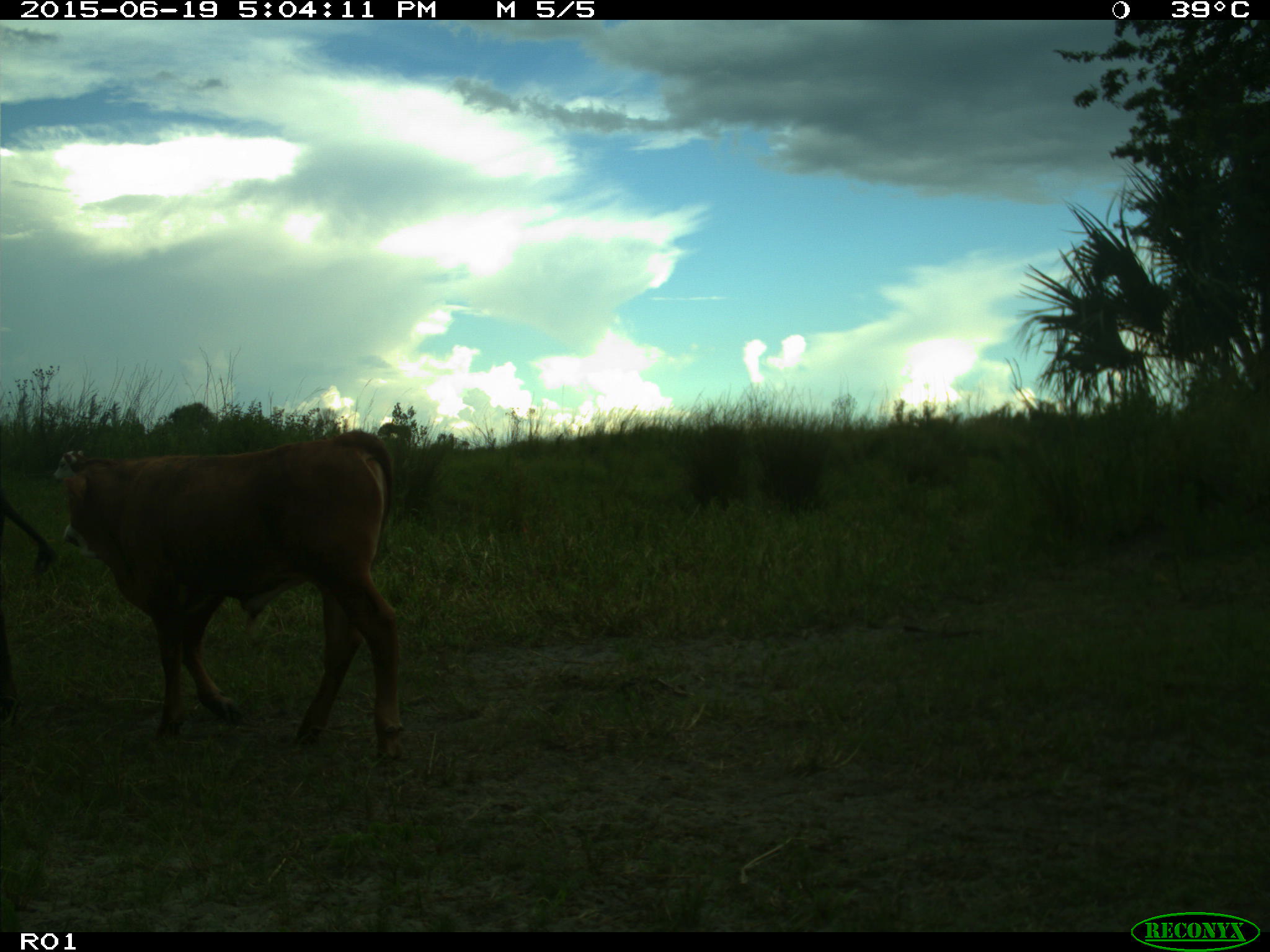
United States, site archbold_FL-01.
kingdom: Animalia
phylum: Chordata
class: Mammalia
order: Artiodactyla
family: Bovidae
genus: Bos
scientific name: Bos taurus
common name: domestic cow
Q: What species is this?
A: Bos taurus (domestic cow).